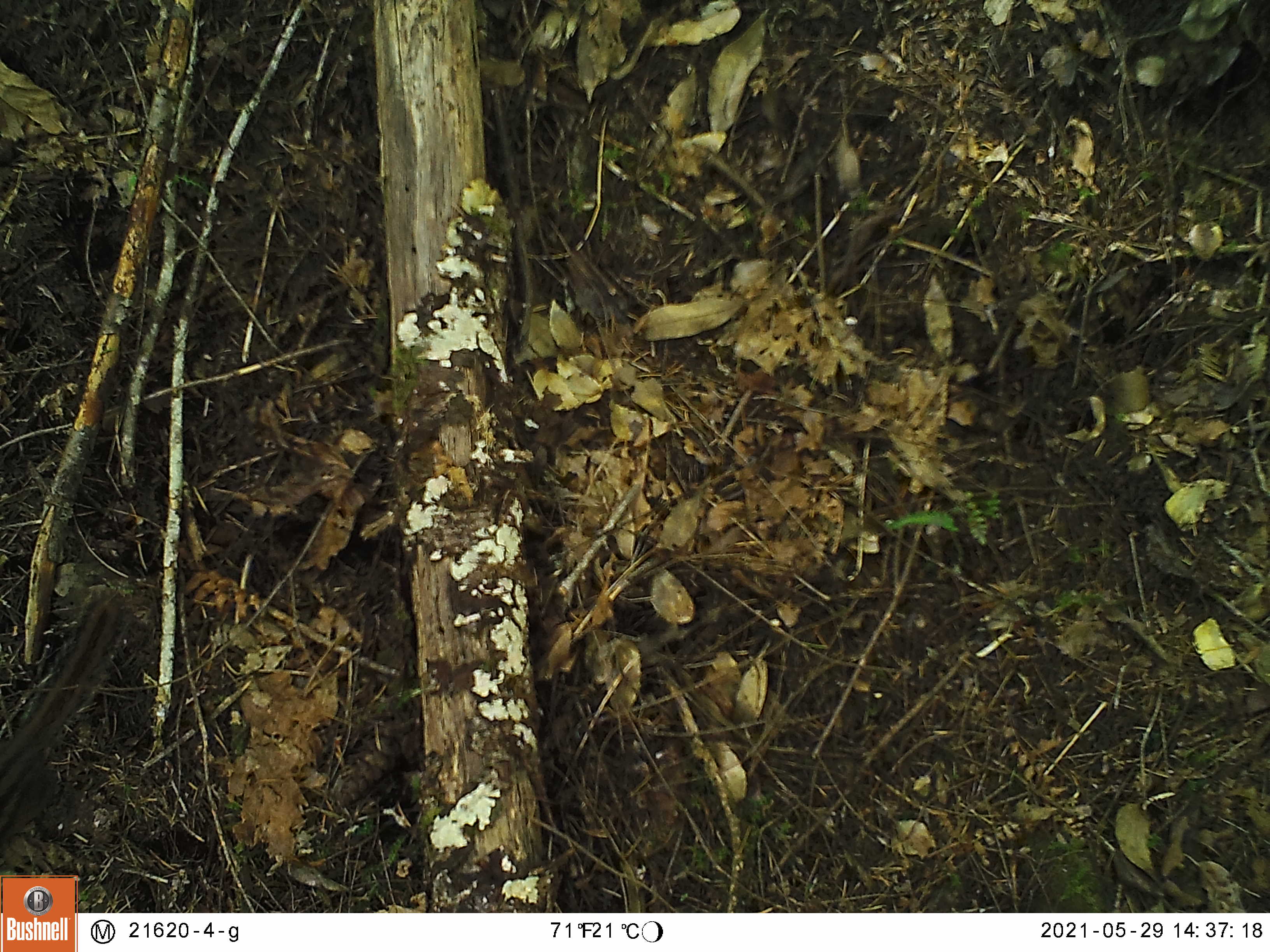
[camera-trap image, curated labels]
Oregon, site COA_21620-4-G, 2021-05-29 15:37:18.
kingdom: Animalia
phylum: Chordata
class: Mammalia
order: Rodentia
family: Sciuridae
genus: Neotamias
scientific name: Neotamias townsendii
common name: townsend's chipmunk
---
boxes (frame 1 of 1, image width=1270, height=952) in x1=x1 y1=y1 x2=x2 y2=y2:
townsend's chipmunk: x1=0 y1=577 x2=162 y2=864